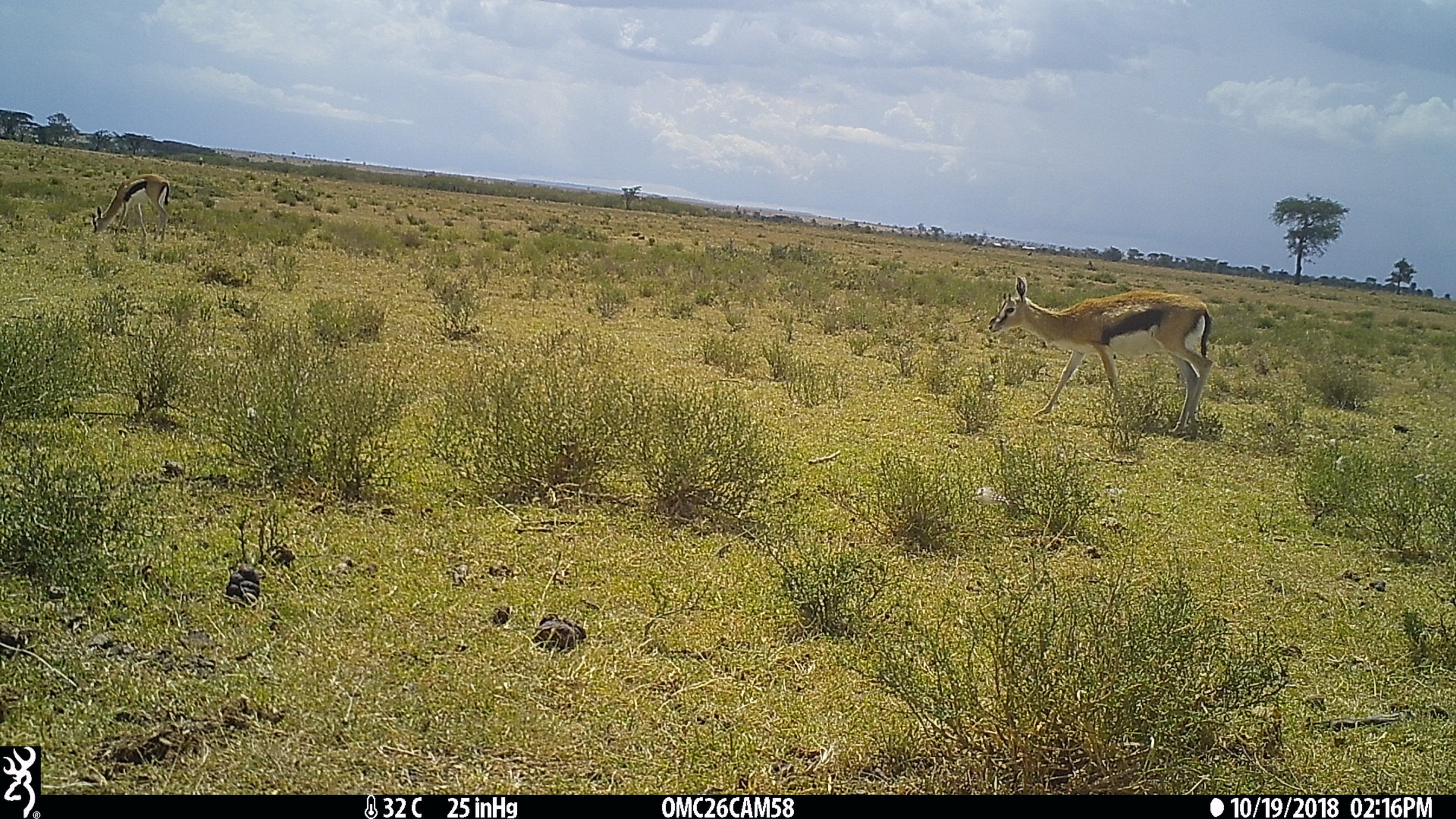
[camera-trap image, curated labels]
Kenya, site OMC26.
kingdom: Animalia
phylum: Chordata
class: Mammalia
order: Artiodactyla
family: Bovidae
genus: Eudorcas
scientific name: Eudorcas thomsonii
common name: thomon's gazelle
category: gazelle thomsons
Gazelle thomsons (thomon's gazelle) (Eudorcas thomsonii).